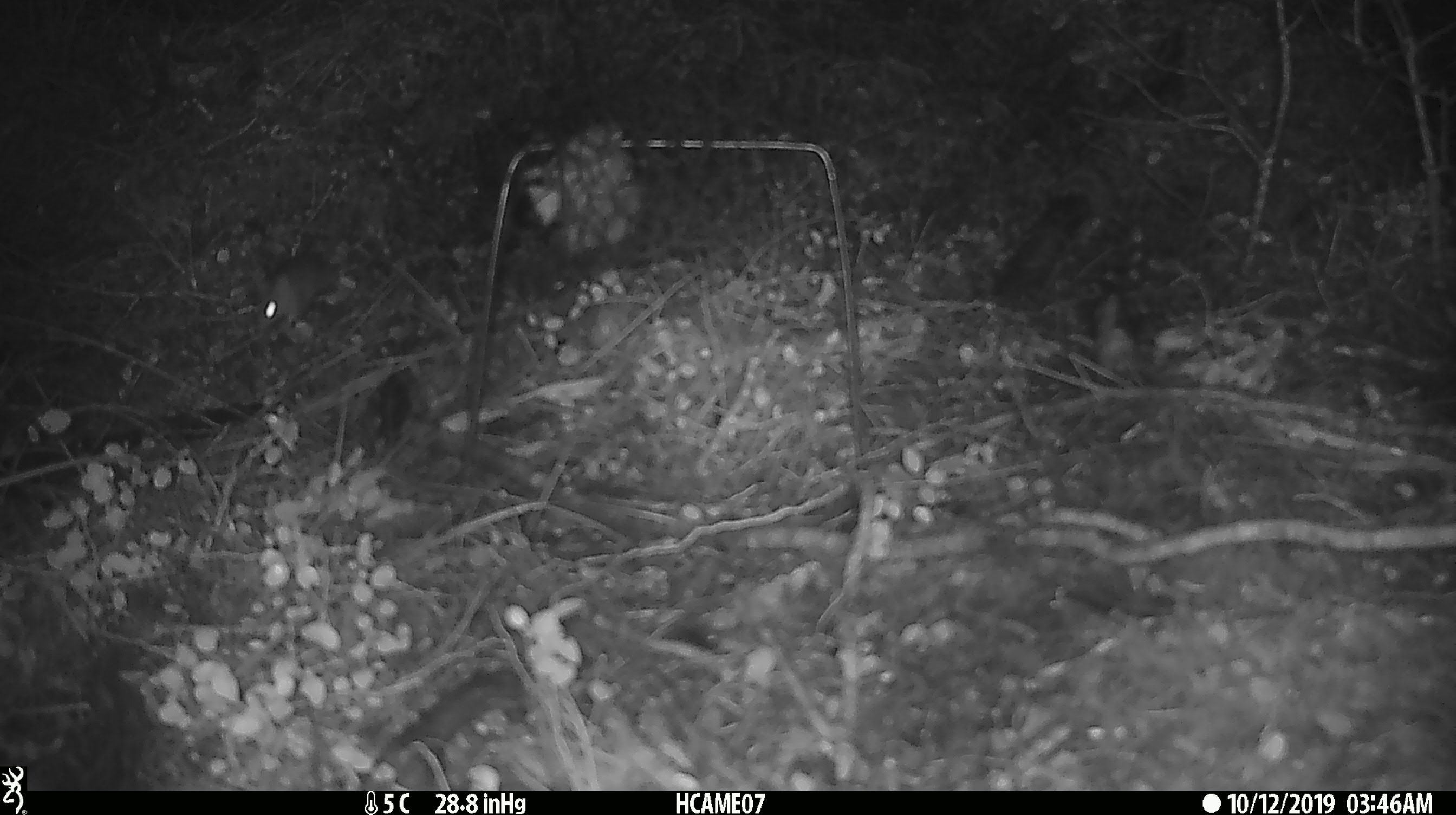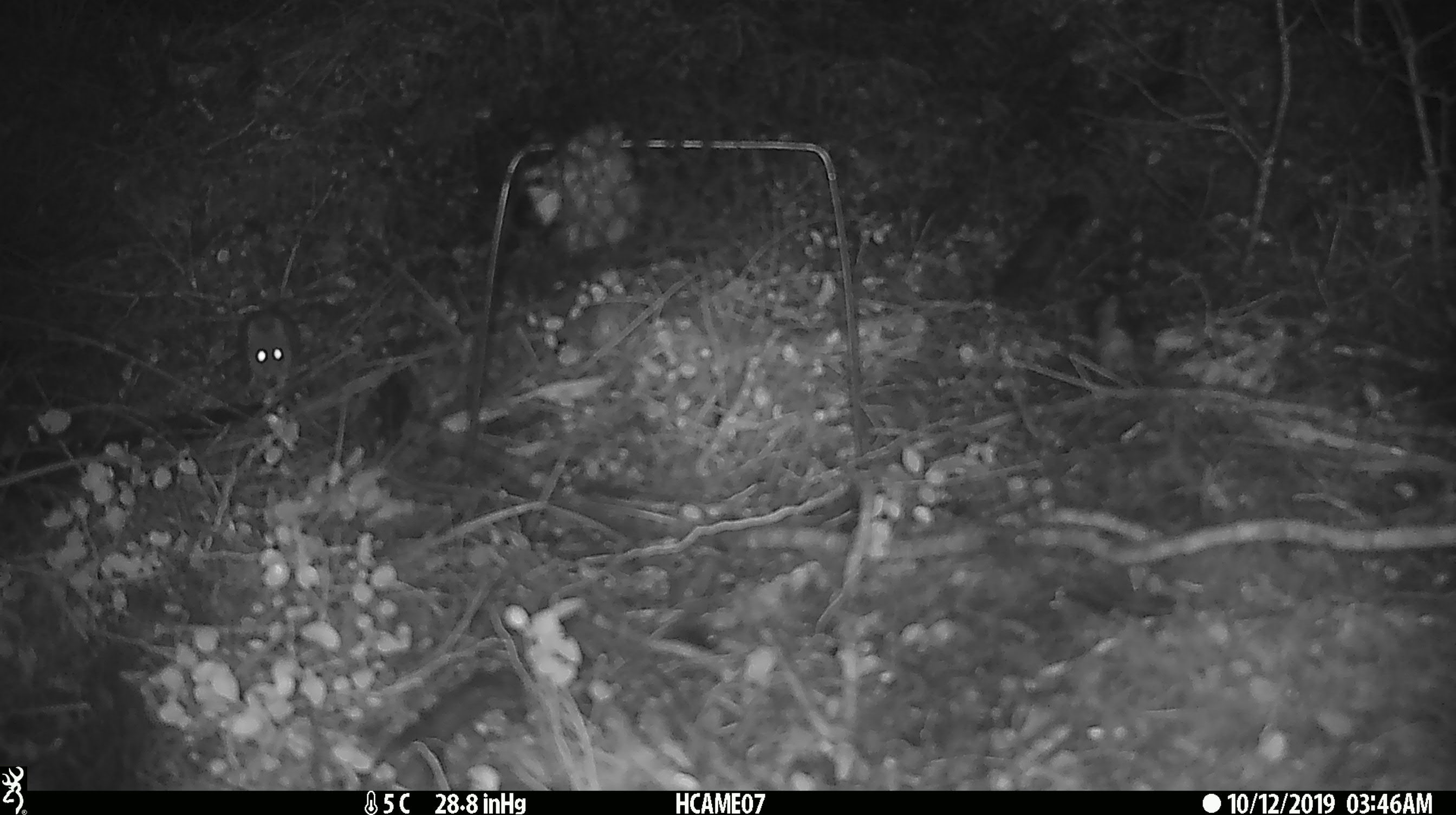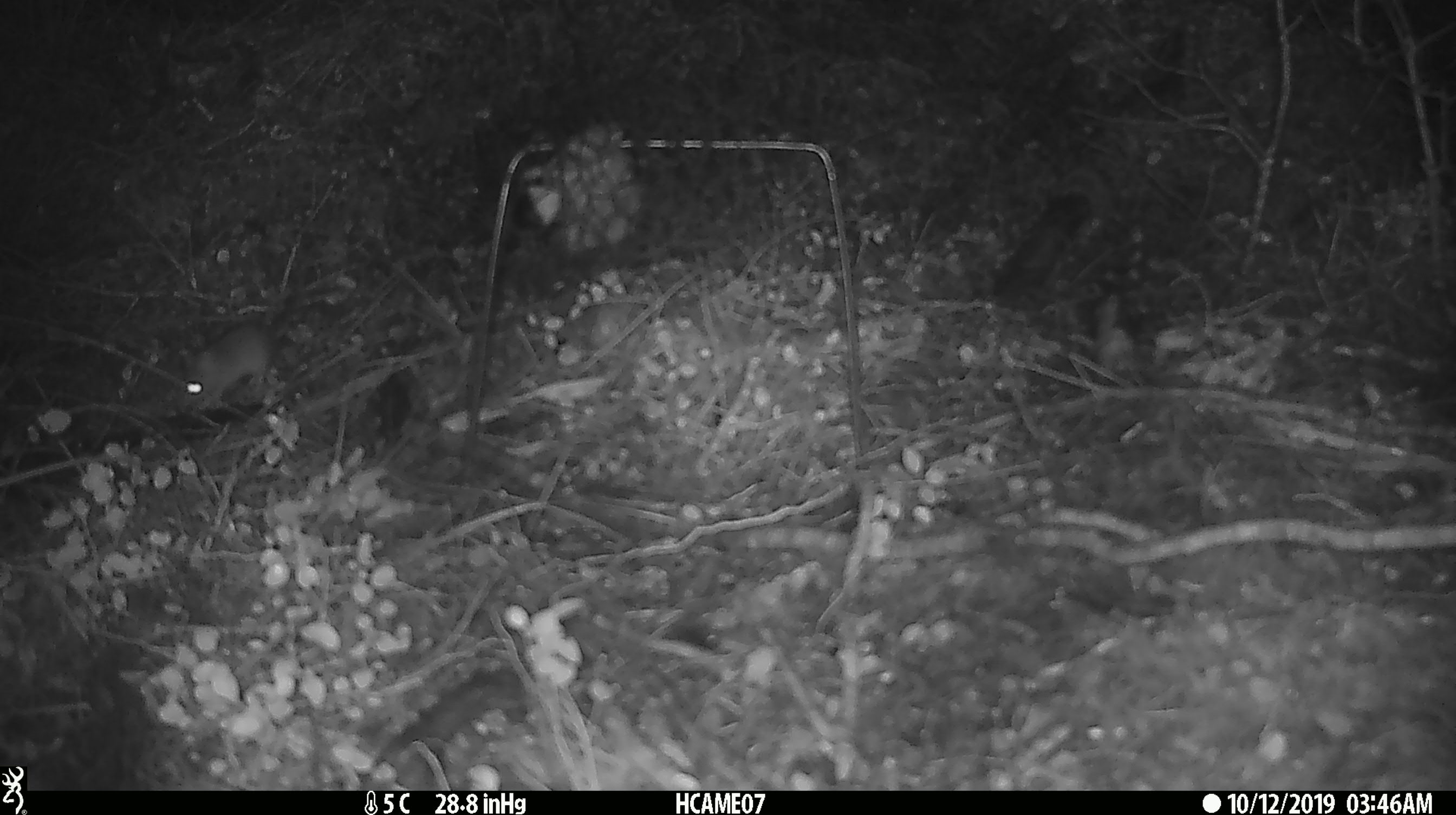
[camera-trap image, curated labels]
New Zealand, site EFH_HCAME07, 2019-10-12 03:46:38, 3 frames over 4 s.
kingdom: Animalia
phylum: Chordata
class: Mammalia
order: Rodentia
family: Muridae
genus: Mus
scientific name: Mus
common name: mouse